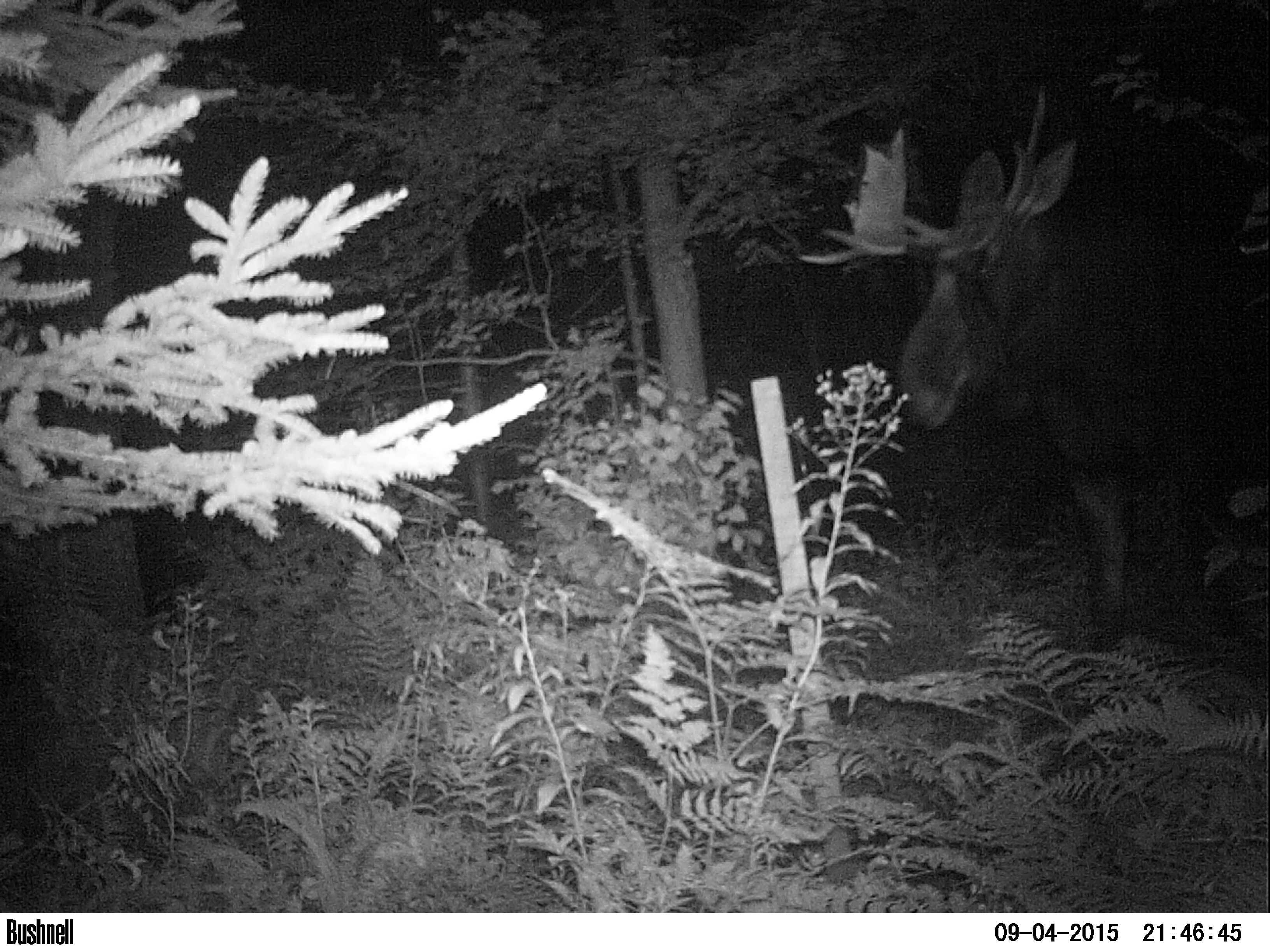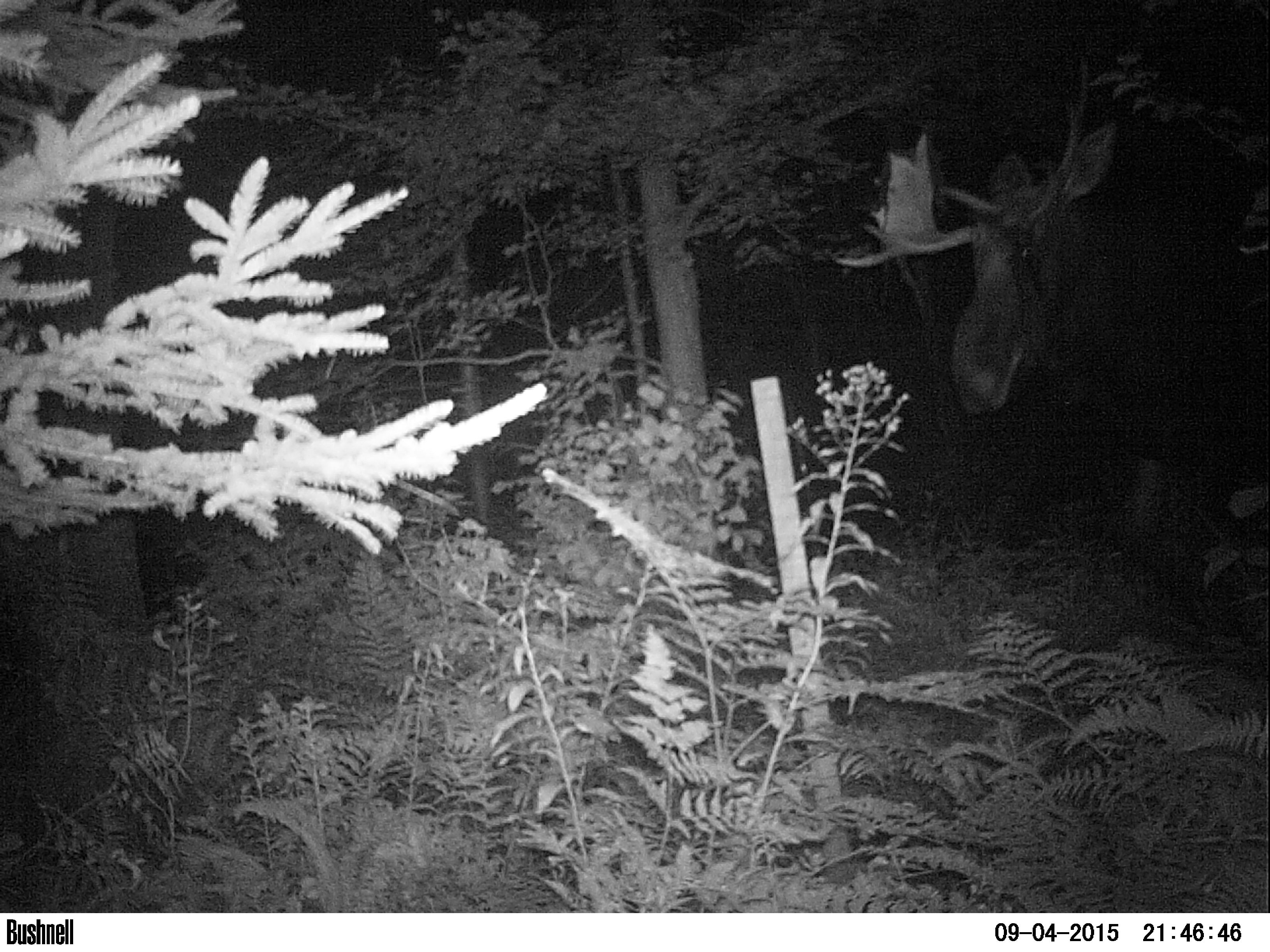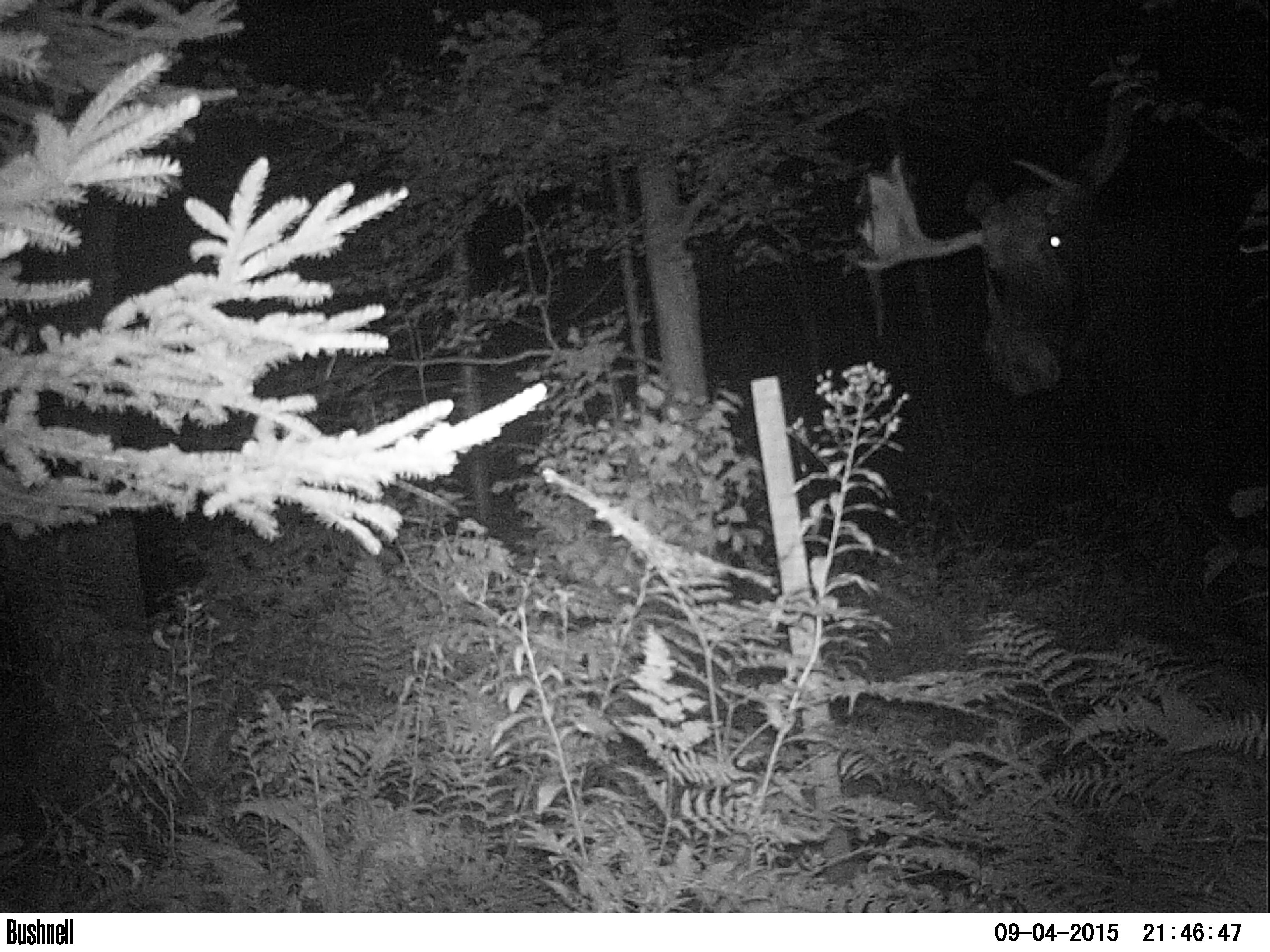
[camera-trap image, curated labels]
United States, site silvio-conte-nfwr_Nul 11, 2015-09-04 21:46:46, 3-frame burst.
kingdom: Animalia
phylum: Chordata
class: Mammalia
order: Artiodactyla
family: Cervidae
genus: Alces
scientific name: Alces alces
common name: moose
Moose (Alces alces).